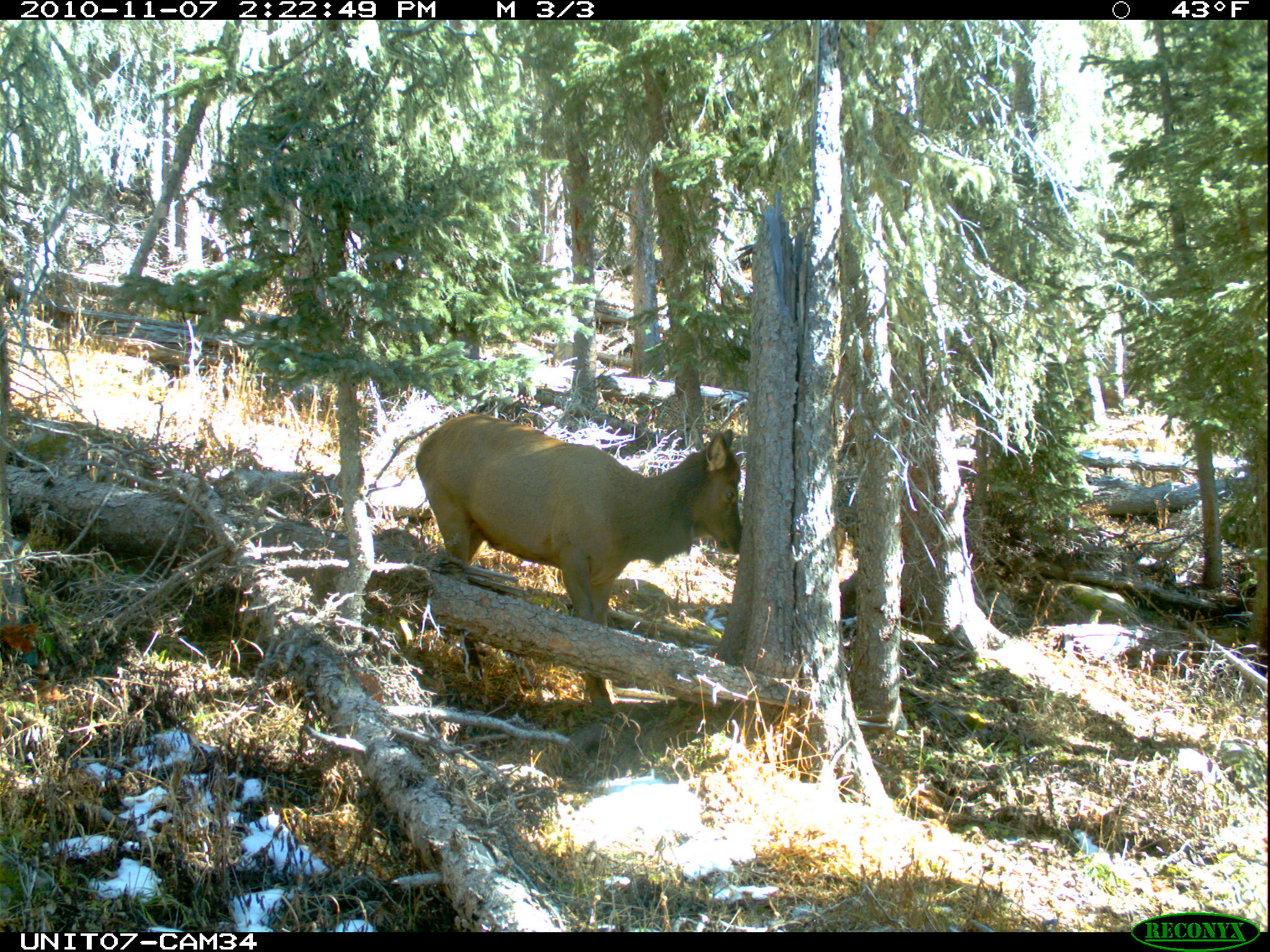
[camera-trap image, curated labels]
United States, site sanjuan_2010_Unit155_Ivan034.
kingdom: Animalia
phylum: Chordata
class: Mammalia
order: Artiodactyla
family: Cervidae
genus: Cervus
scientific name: Cervus elaphus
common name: red deer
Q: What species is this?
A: Cervus elaphus (red deer).